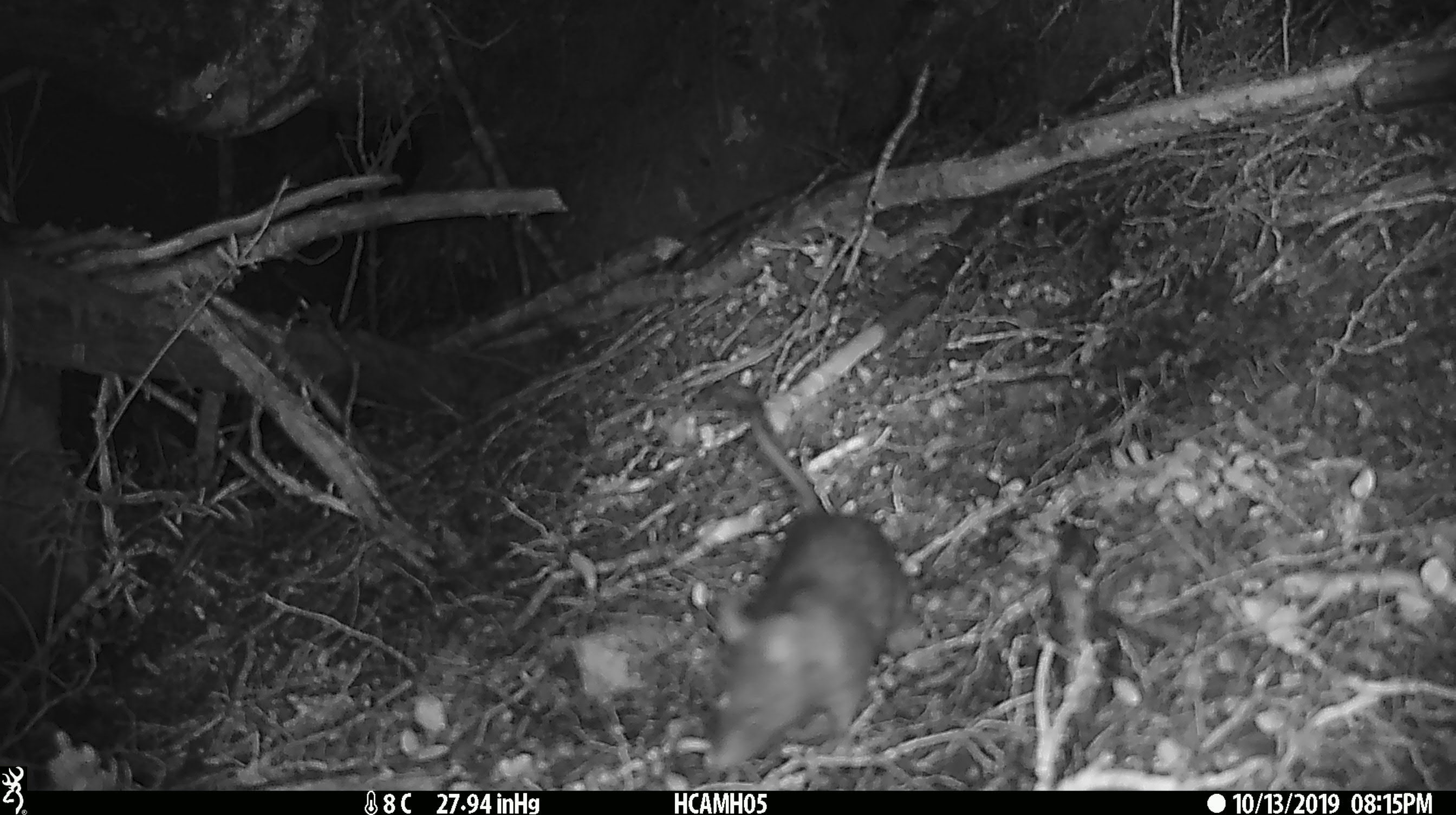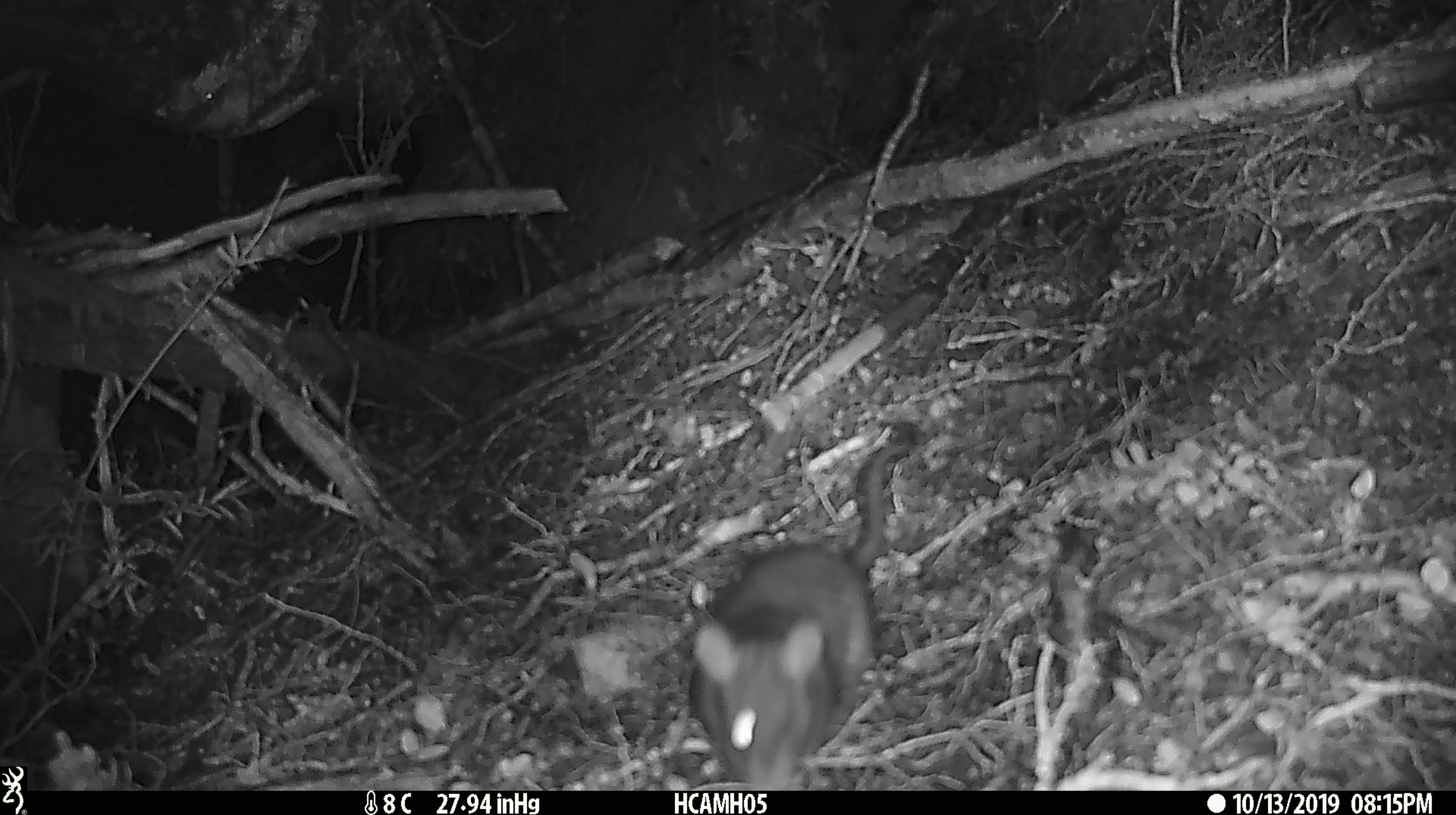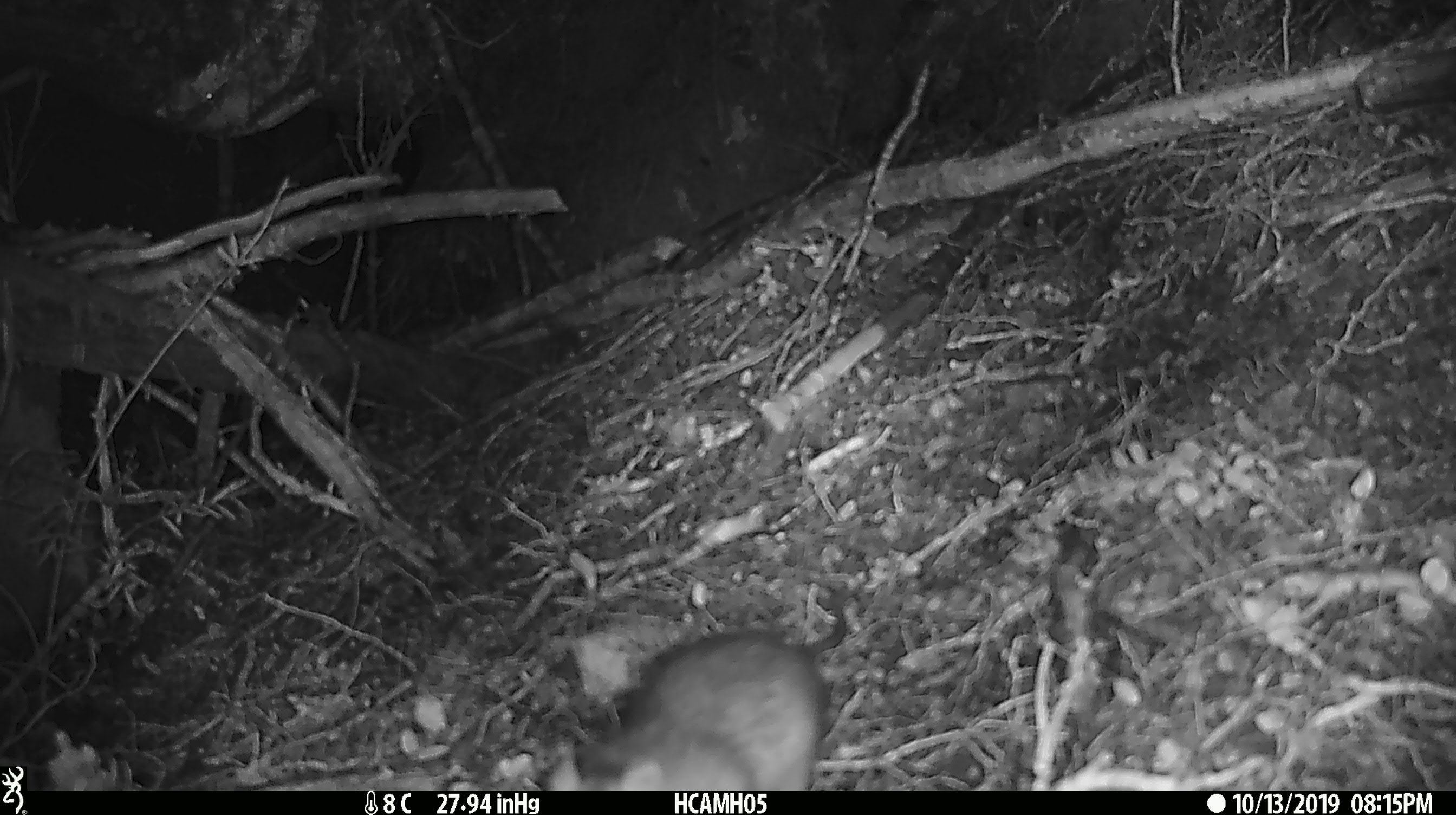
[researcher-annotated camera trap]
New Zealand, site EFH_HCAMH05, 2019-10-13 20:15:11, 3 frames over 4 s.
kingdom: Animalia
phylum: Chordata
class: Mammalia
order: Rodentia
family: Muridae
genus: Rattus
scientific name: Rattus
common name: rat